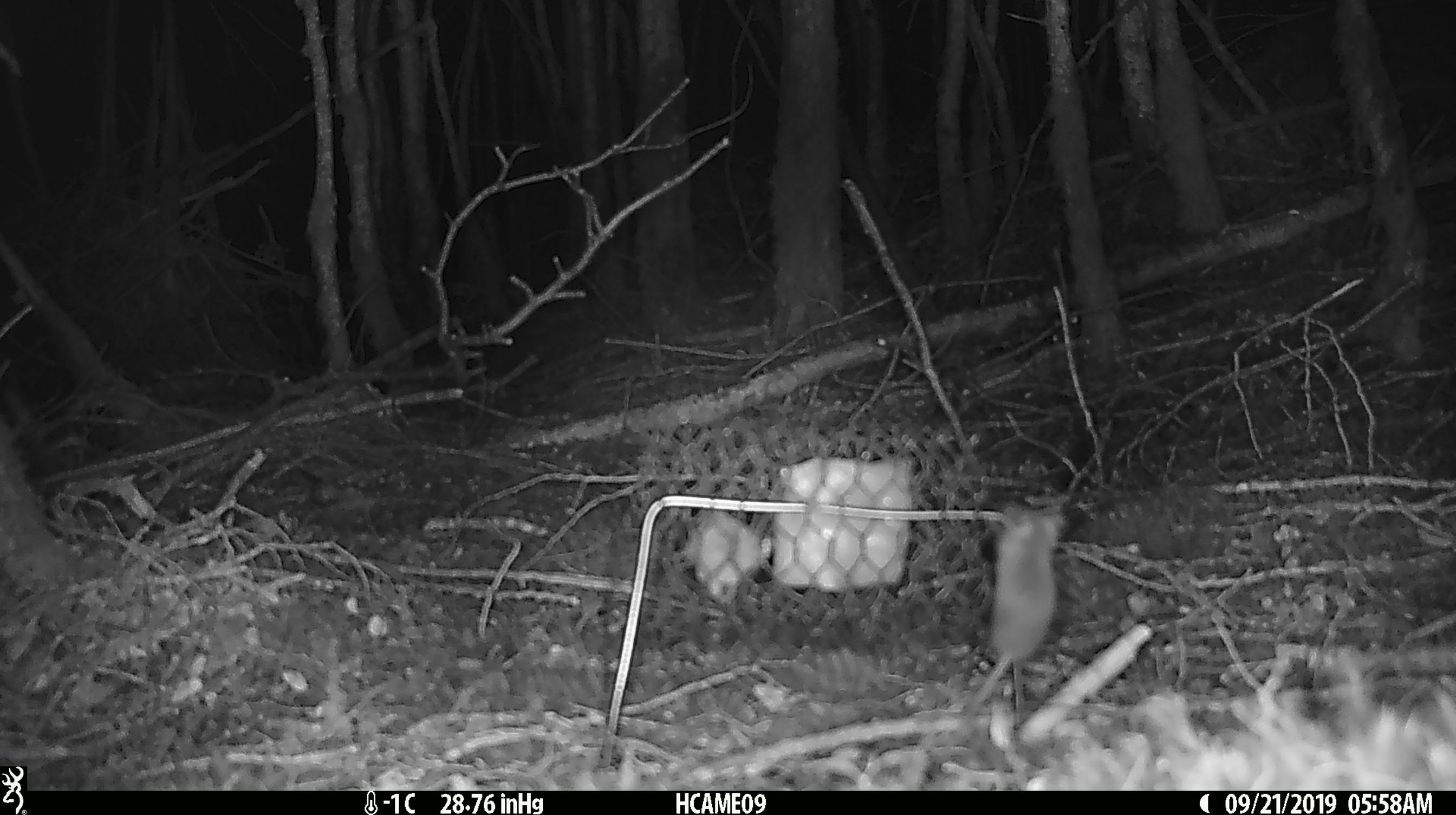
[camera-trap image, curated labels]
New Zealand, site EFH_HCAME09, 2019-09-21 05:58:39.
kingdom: Animalia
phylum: Chordata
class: Mammalia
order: Rodentia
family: Muridae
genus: Mus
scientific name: Mus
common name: mouse